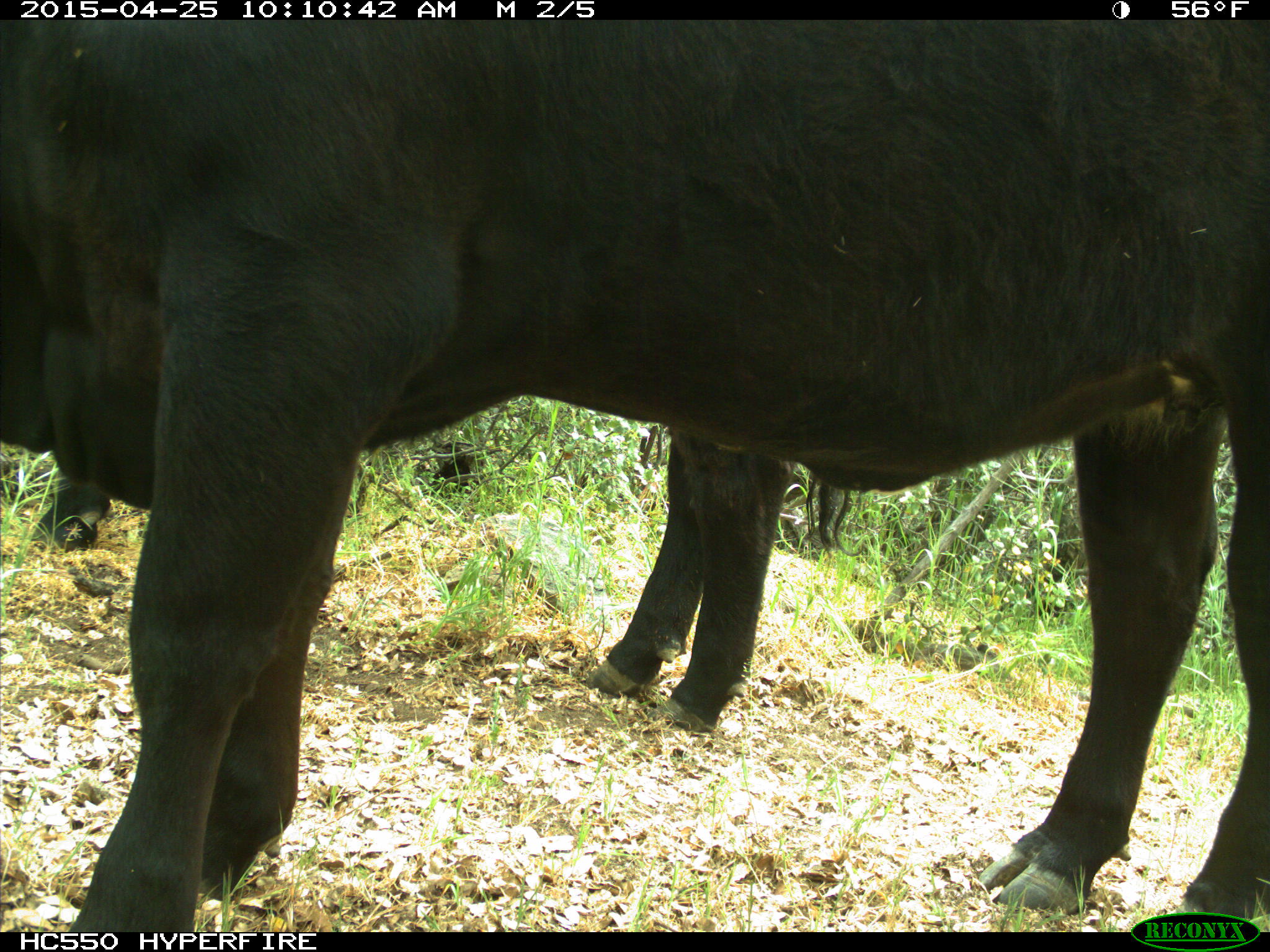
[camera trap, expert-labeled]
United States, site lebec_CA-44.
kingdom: Animalia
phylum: Chordata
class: Mammalia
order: Artiodactyla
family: Suidae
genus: Sus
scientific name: Sus scrofa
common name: wild boar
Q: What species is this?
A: Sus scrofa (wild boar).